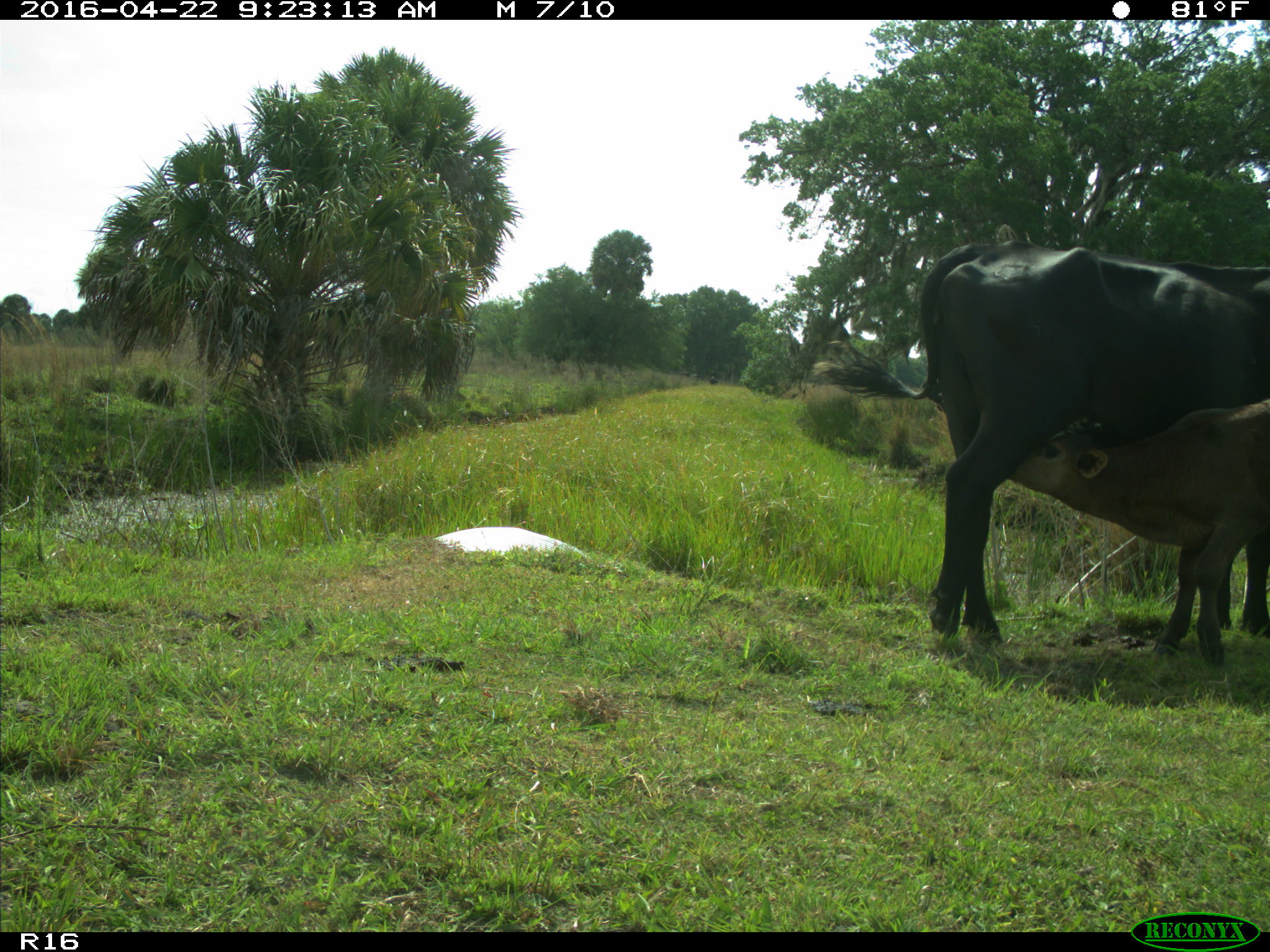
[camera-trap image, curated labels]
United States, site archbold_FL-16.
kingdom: Animalia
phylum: Chordata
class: Mammalia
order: Artiodactyla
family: Bovidae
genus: Bos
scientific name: Bos taurus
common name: domestic cow